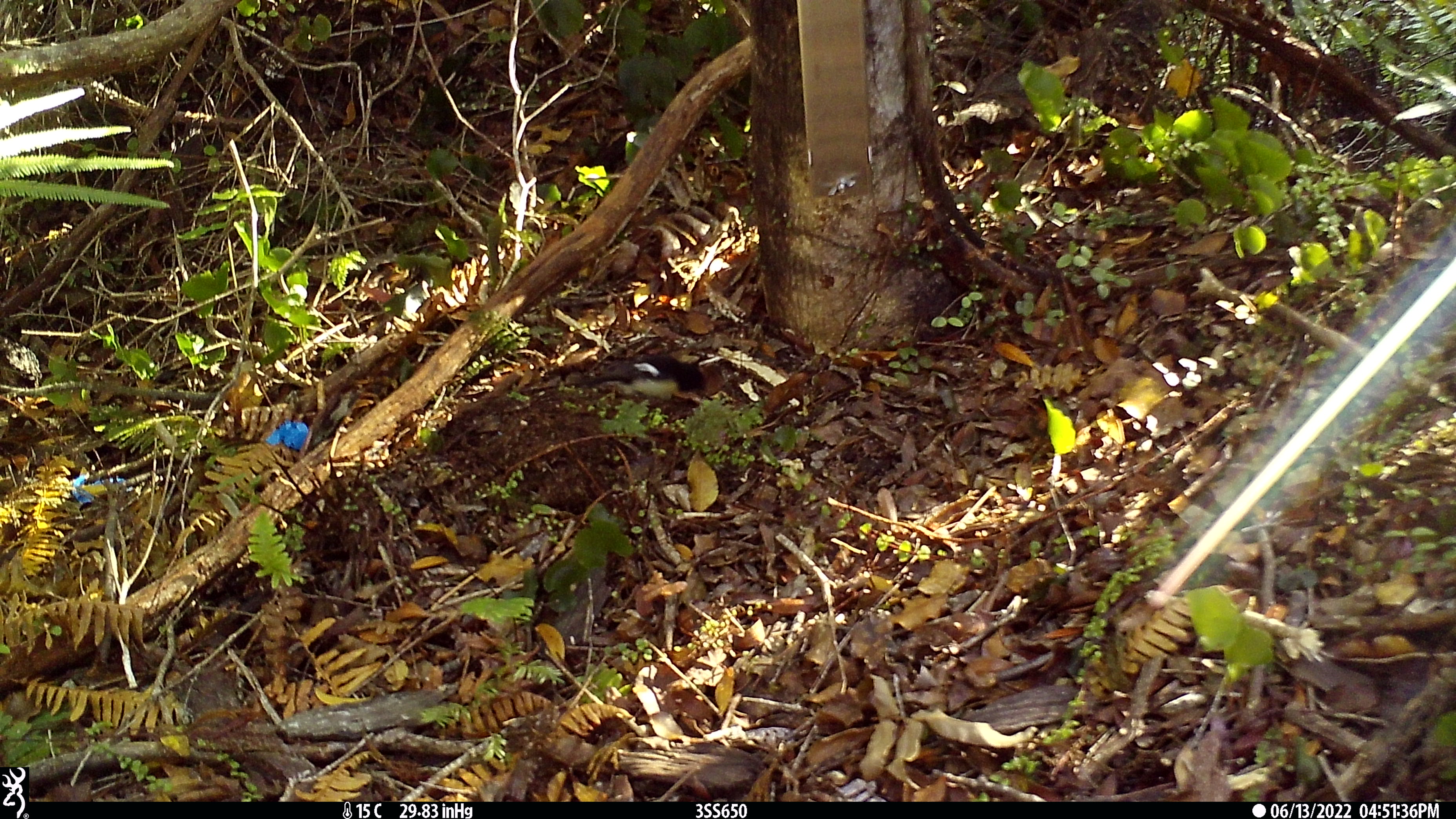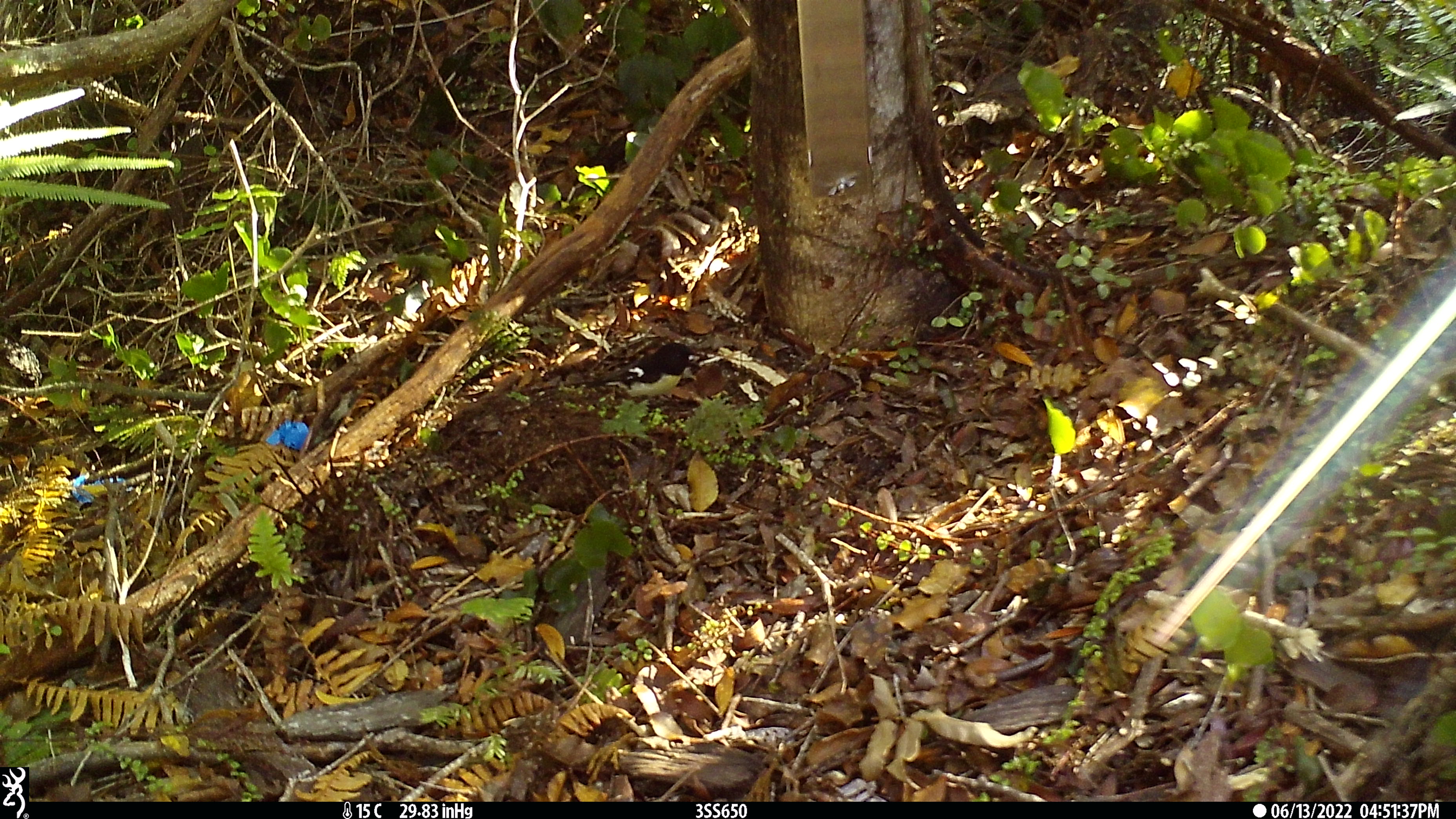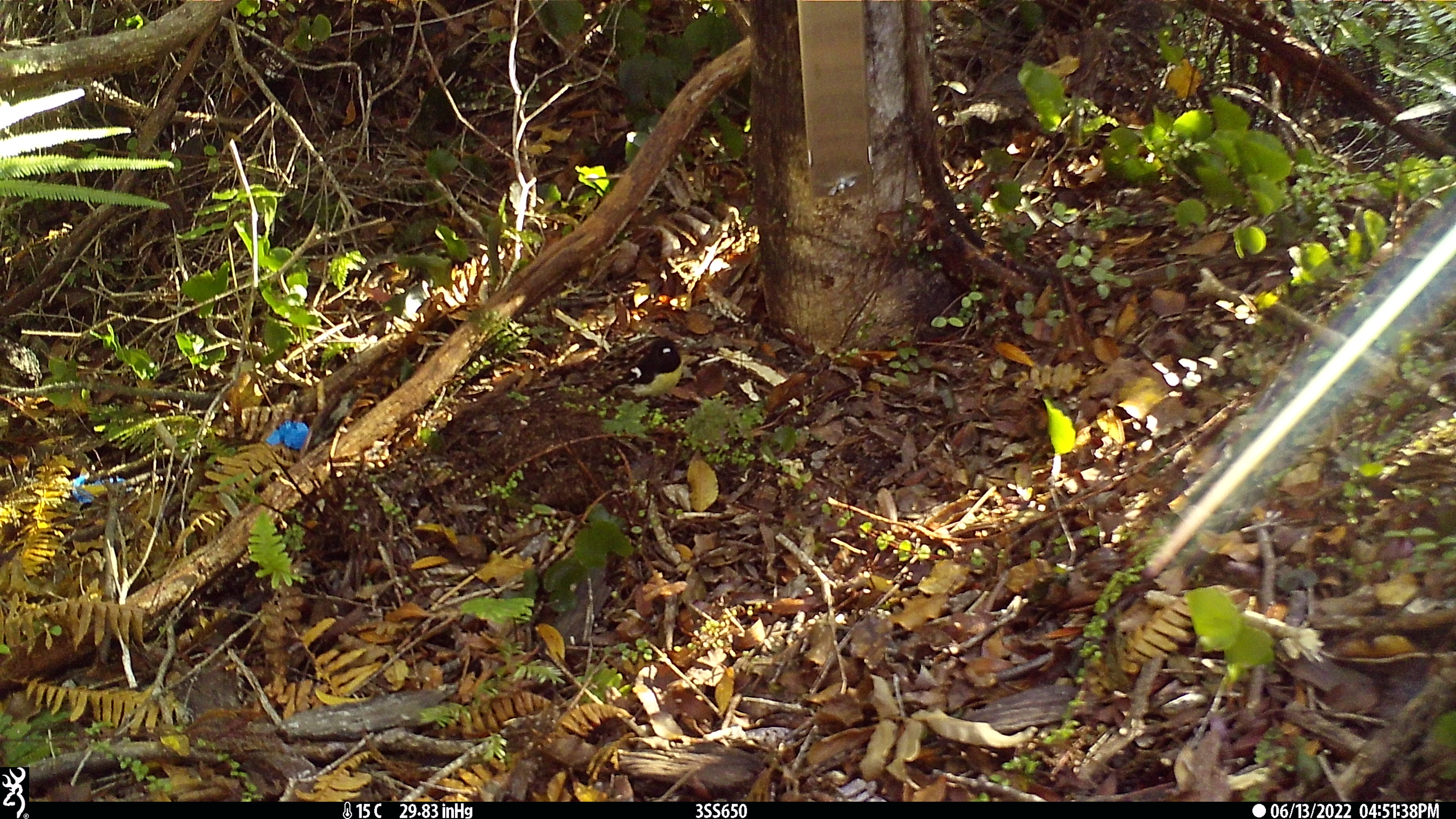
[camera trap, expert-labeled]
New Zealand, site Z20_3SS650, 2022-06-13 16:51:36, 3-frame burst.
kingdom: Animalia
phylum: Chordata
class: Aves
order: Passeriformes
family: Petroicidae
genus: Petroica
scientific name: Petroica macrocephala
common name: tomtit